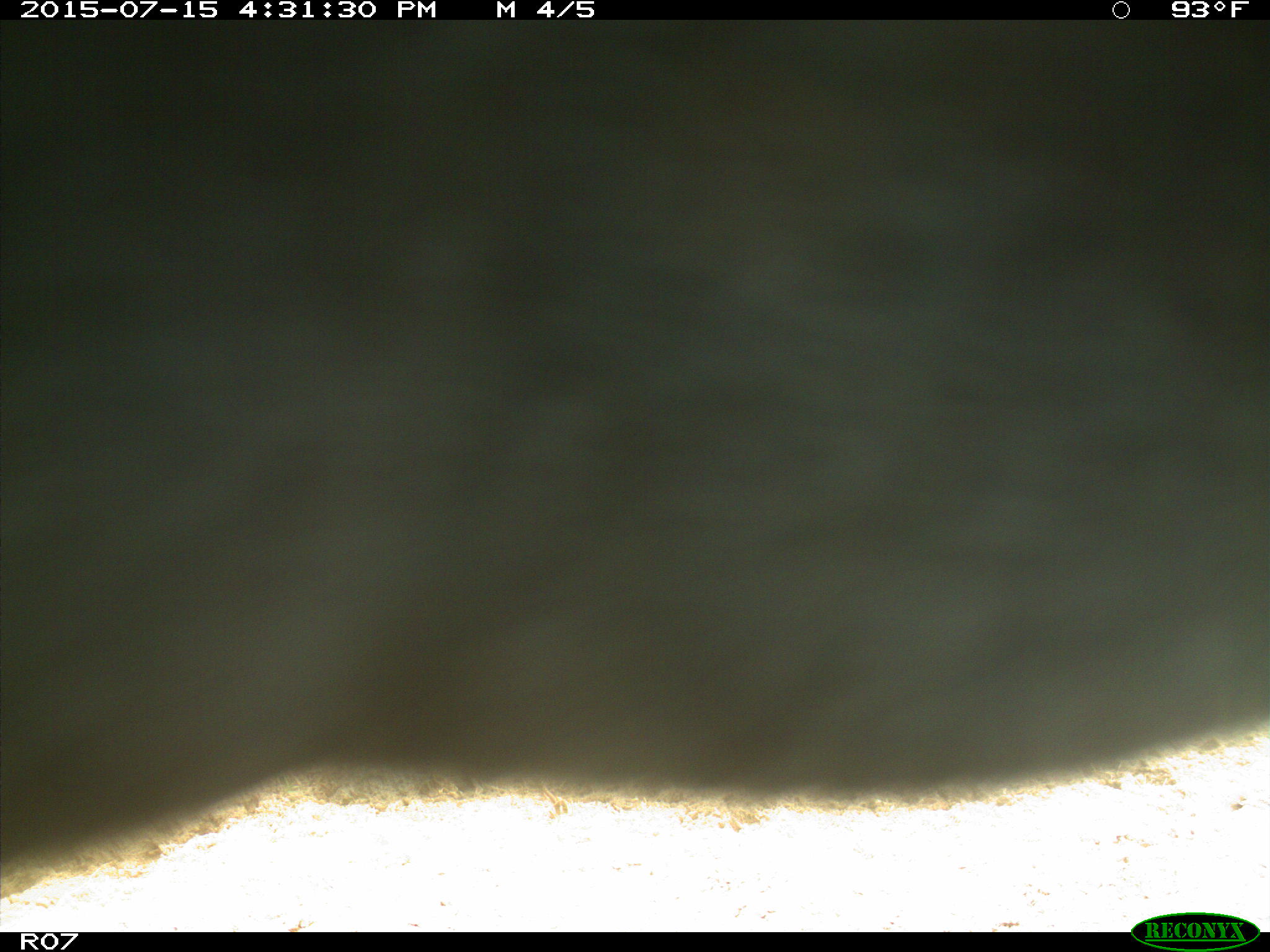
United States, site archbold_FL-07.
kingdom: Animalia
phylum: Chordata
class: Mammalia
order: Artiodactyla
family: Bovidae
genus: Bos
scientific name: Bos taurus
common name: domestic cow